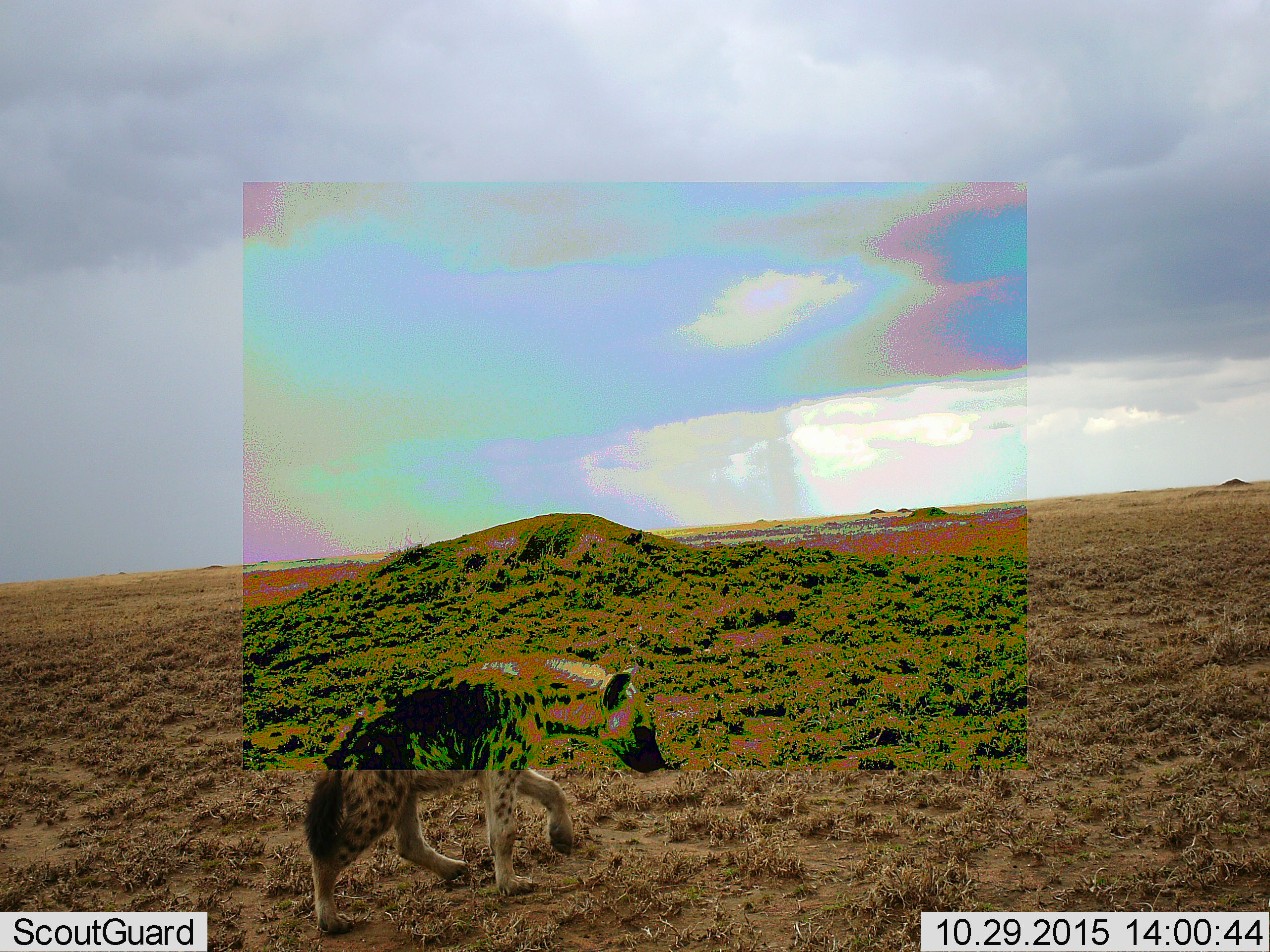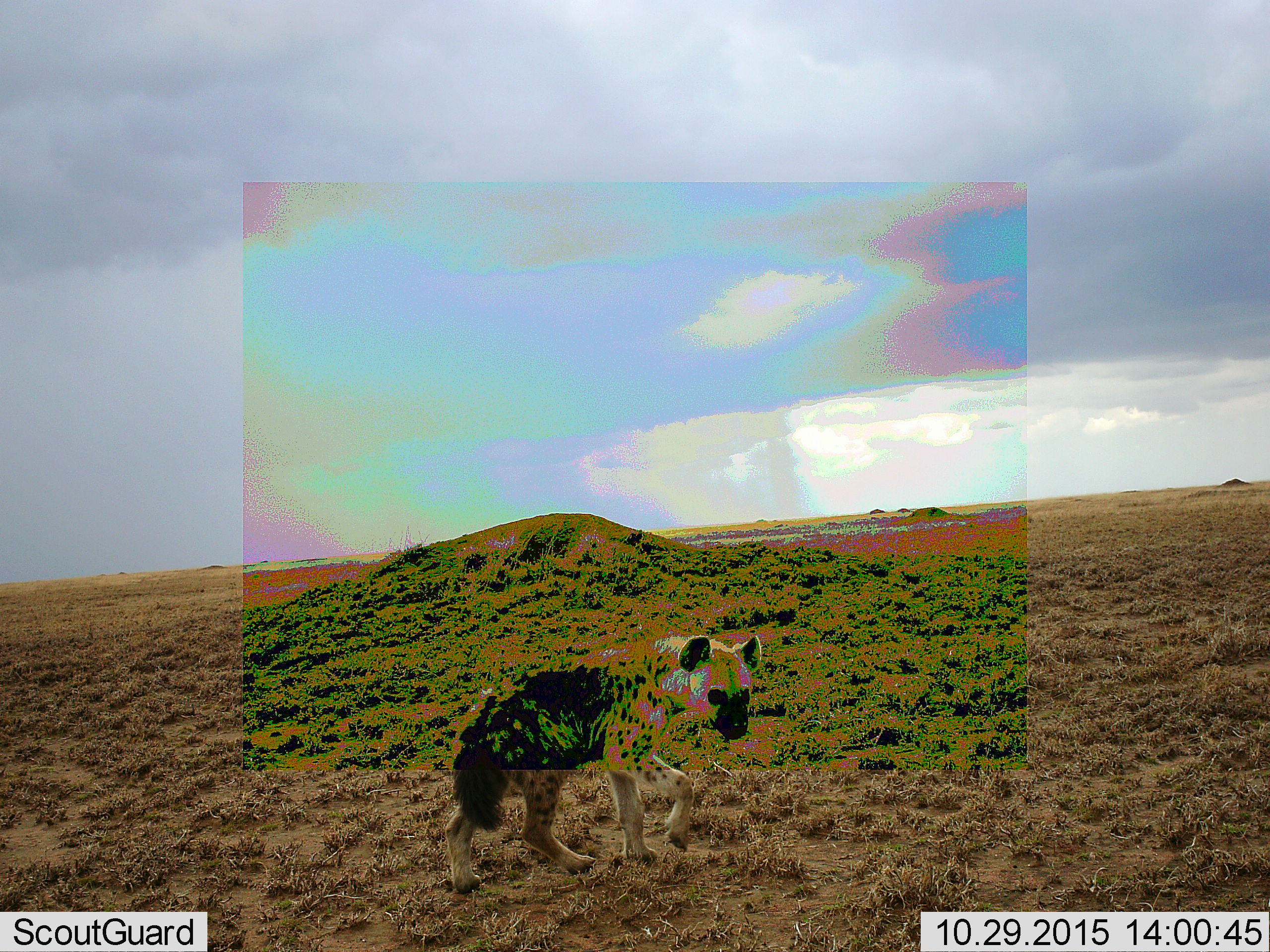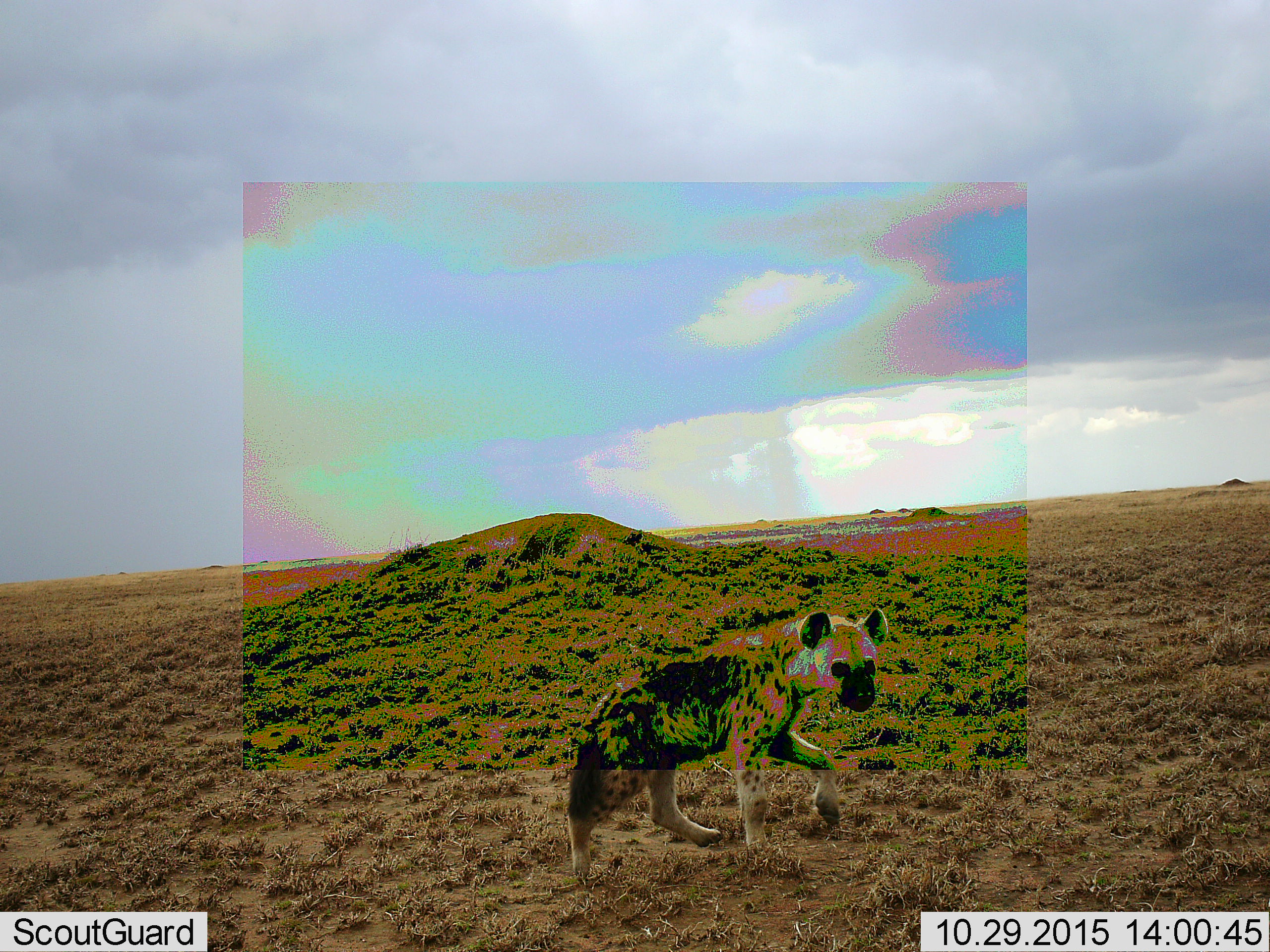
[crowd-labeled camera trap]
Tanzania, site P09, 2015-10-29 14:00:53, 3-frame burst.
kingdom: Animalia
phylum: Chordata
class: Mammalia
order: Carnivora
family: Hyaenidae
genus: Crocuta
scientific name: Crocuta crocuta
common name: spotted hyena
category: hyenaspotted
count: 1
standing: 0%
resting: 0%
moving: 100%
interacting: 0%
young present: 0%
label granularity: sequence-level